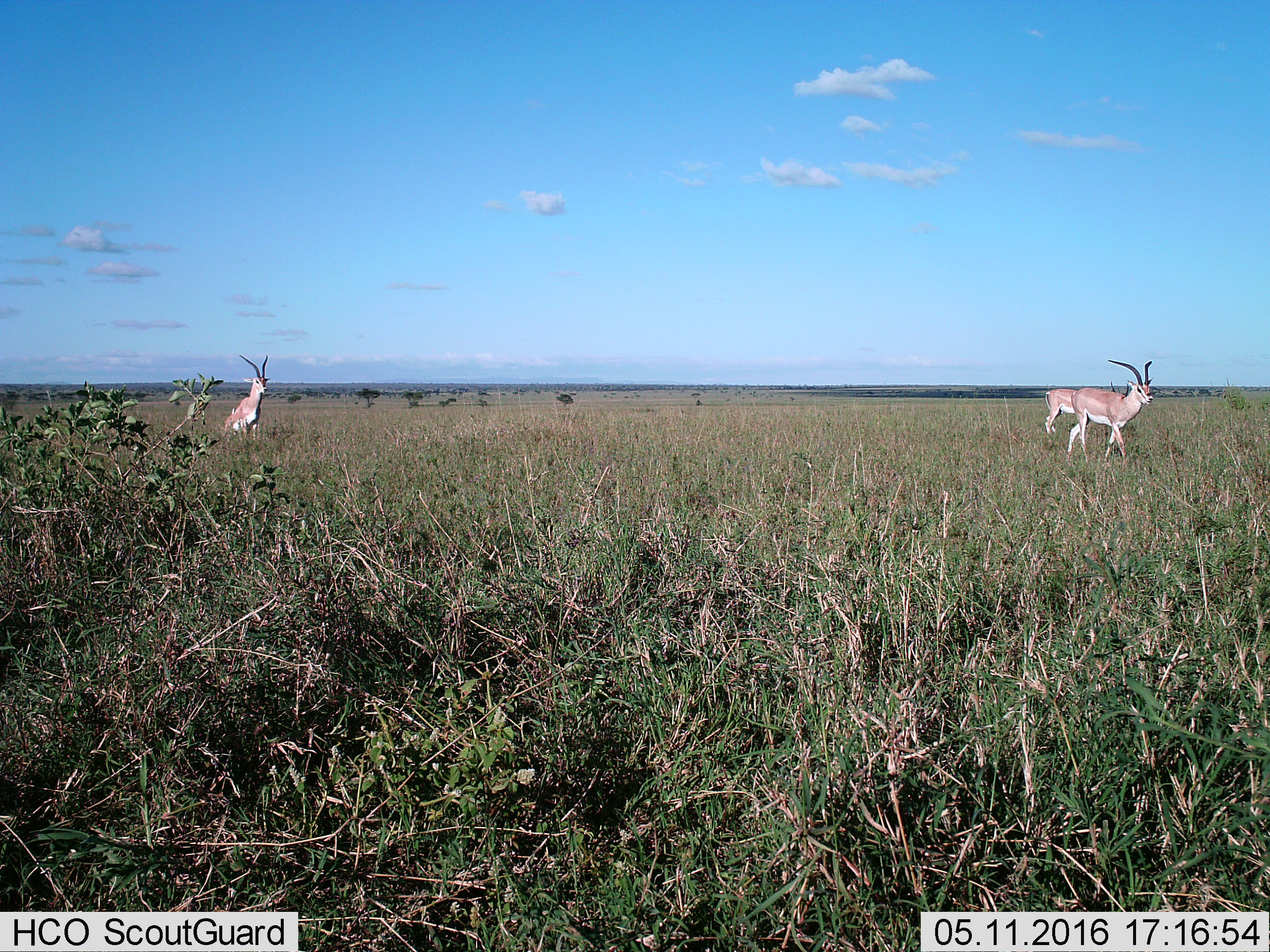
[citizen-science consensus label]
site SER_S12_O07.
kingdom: Animalia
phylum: Chordata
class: Mammalia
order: Artiodactyla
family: Bovidae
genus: Nanger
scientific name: Nanger granti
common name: grant's gazelle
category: gazellegrants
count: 3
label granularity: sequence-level